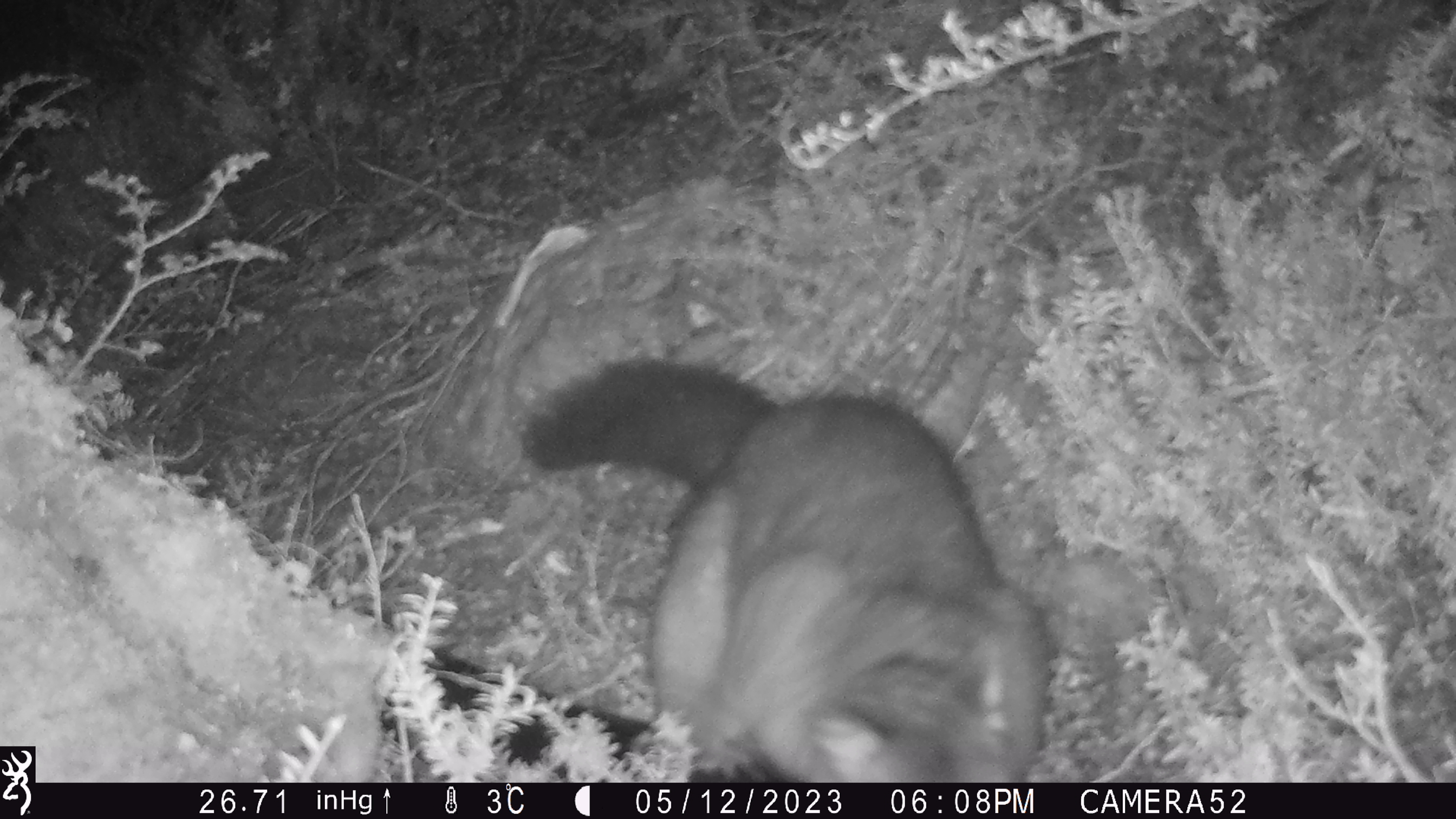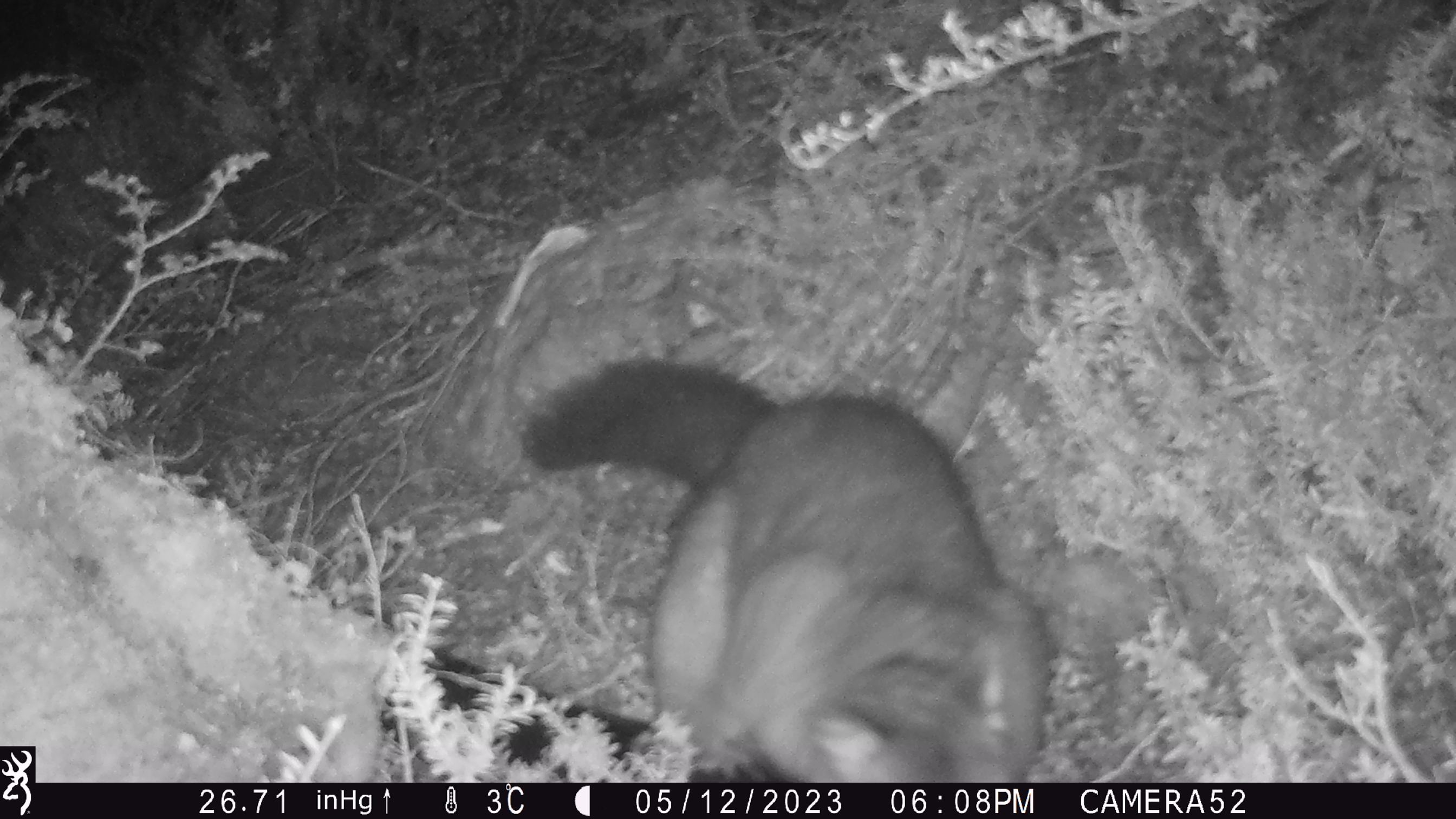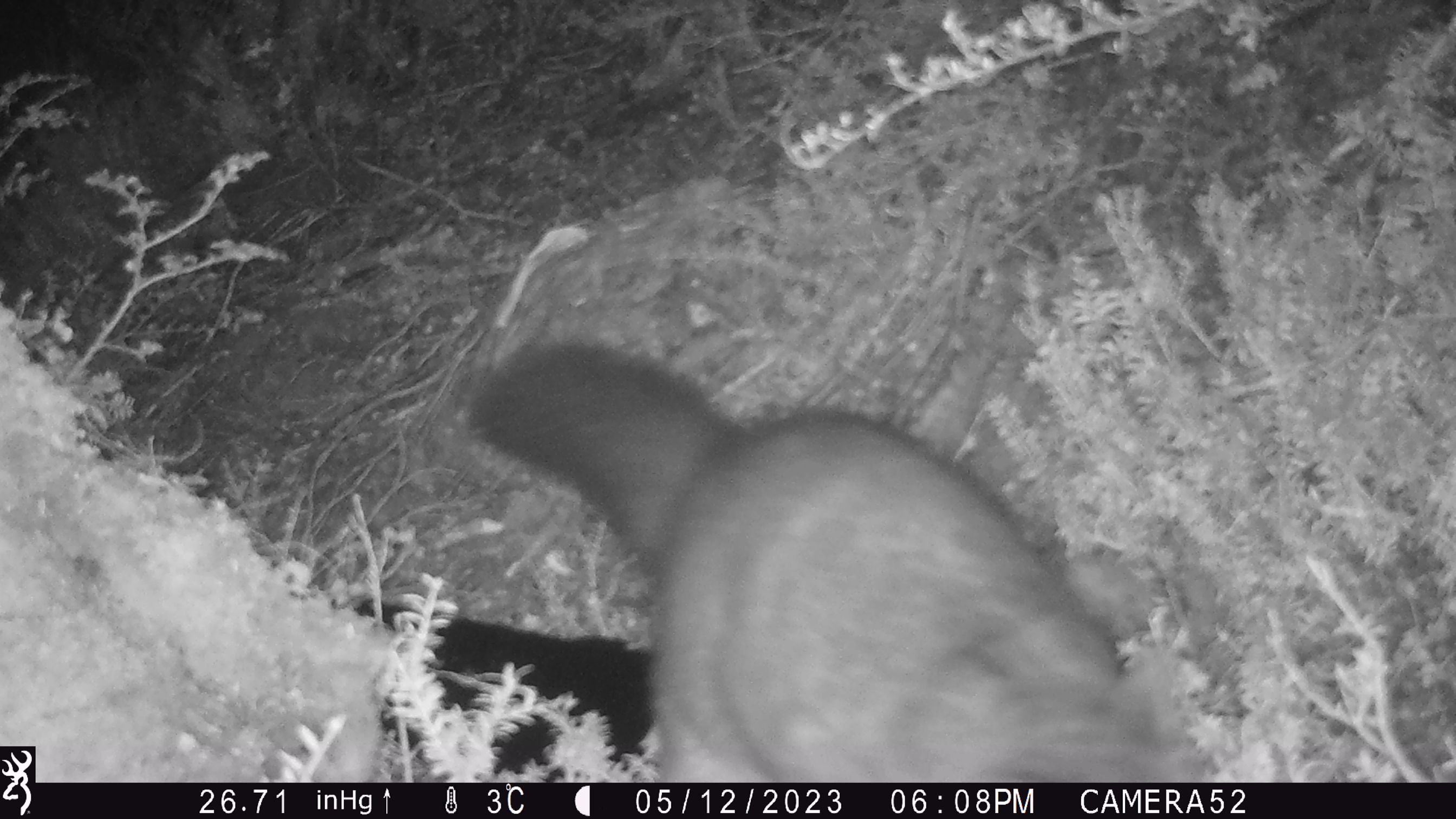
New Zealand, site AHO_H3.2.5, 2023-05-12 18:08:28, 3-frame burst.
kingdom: Animalia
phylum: Chordata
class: Mammalia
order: Diprotodontia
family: Phalangeridae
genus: Trichosurus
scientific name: Trichosurus vulpecula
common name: common brushtail possum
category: possum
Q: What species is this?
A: Possum (common brushtail possum) (Trichosurus vulpecula).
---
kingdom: Animalia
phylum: Chordata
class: Mammalia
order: Carnivora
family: Mustelidae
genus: Mustela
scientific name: Mustela erminea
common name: stoat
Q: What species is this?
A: Stoat (Mustela erminea).